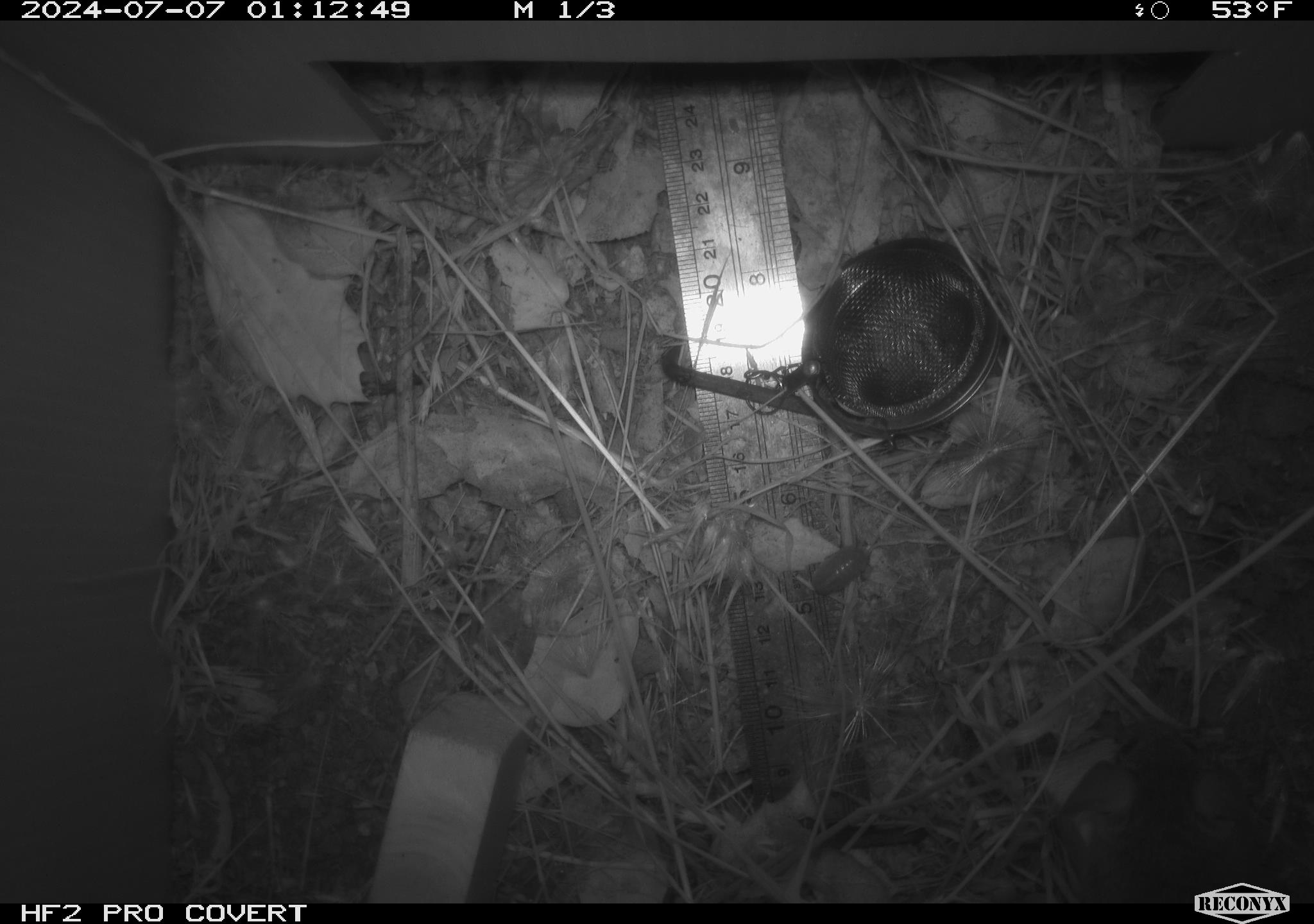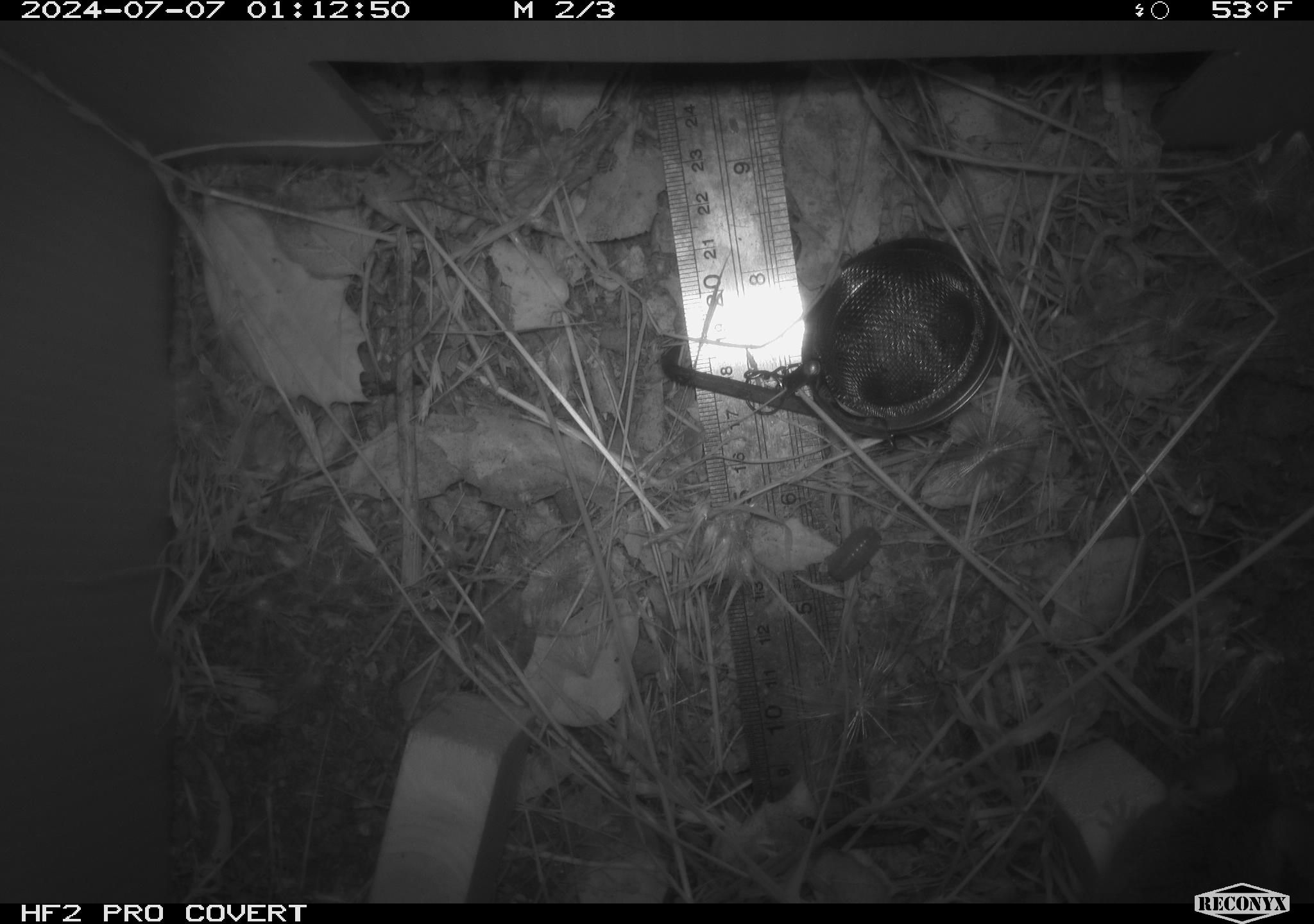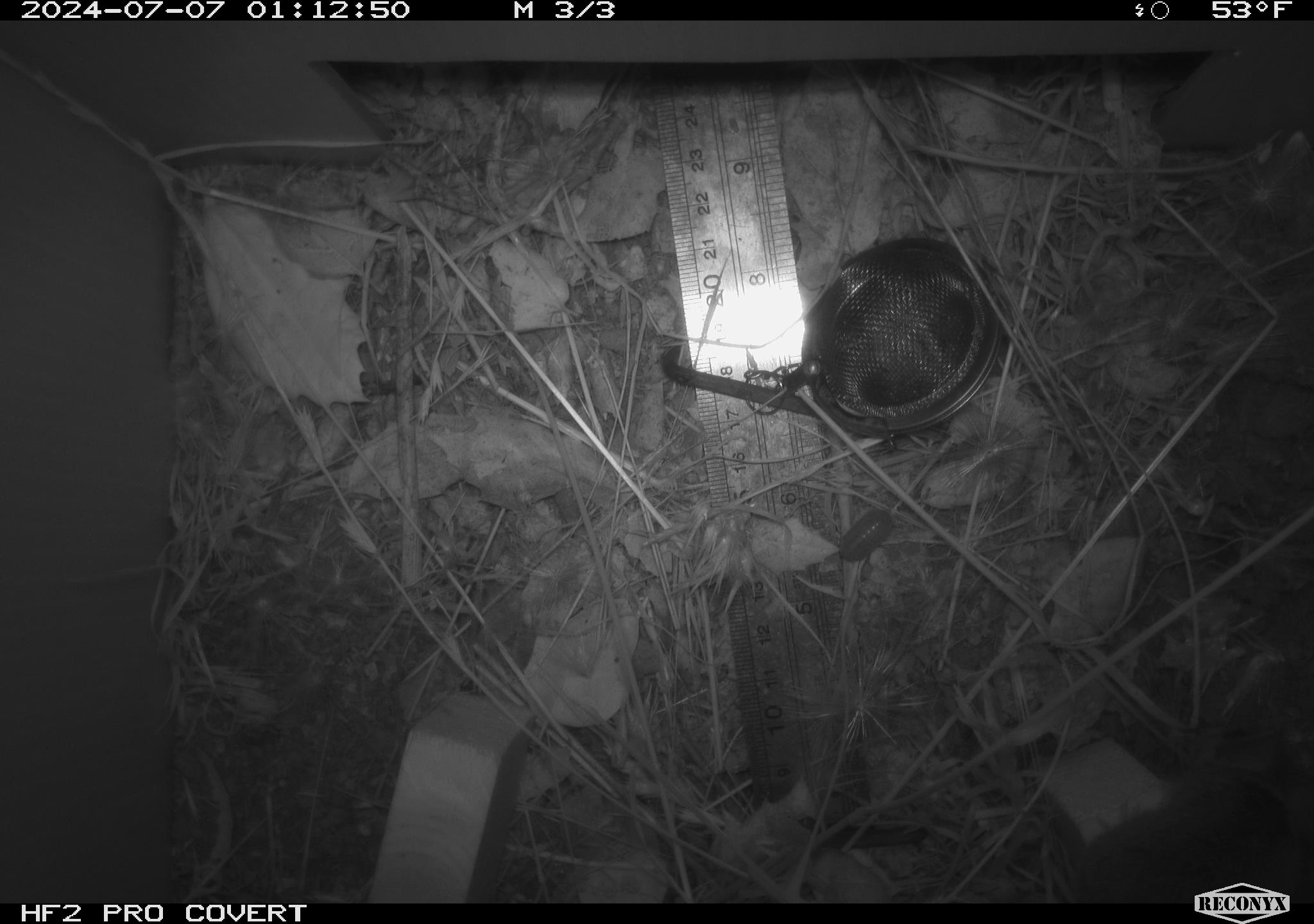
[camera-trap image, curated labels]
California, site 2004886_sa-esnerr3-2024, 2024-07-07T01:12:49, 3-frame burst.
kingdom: Animalia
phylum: Chordata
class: Mammalia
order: Rodentia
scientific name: Rodentia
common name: rodent